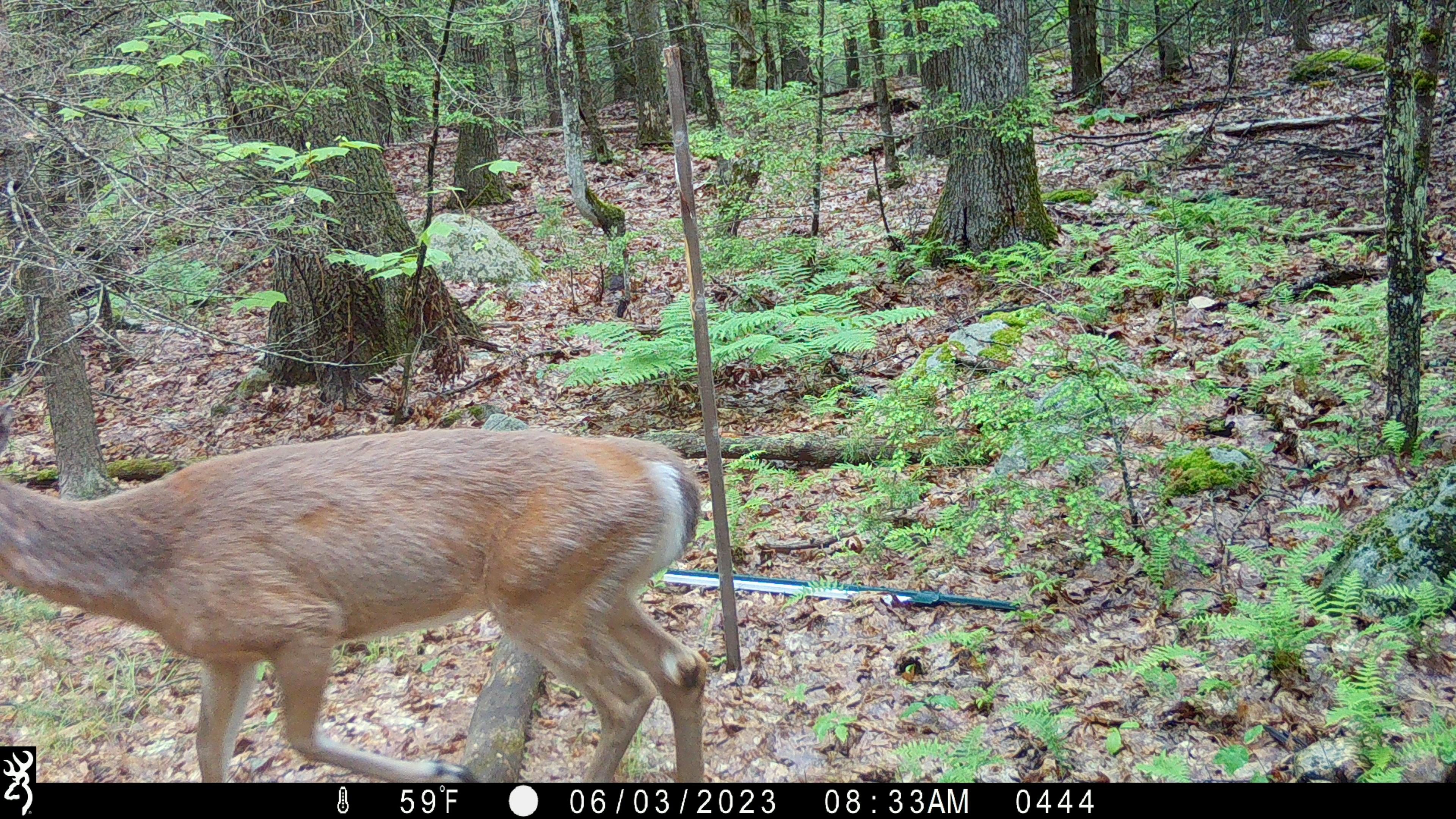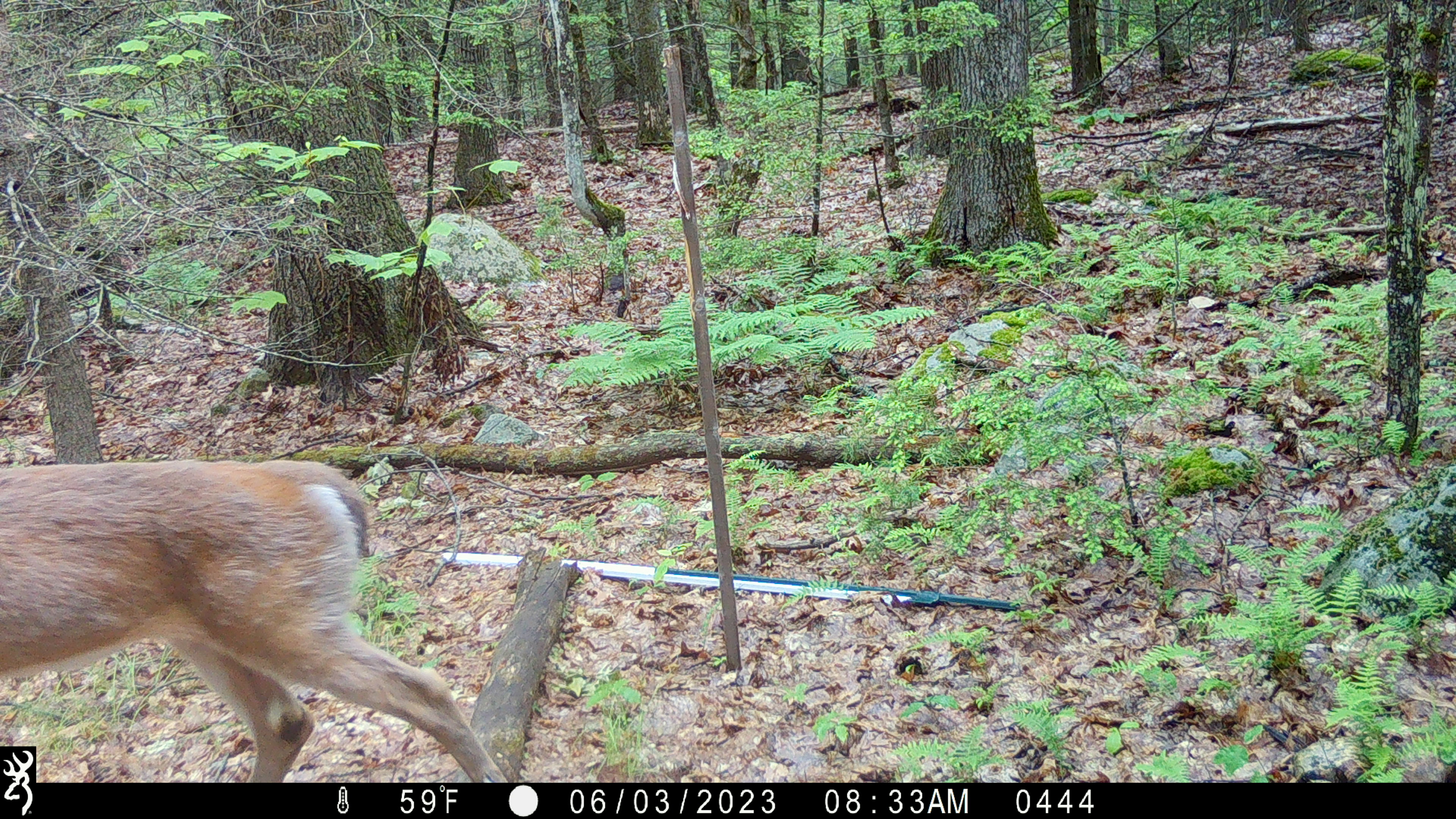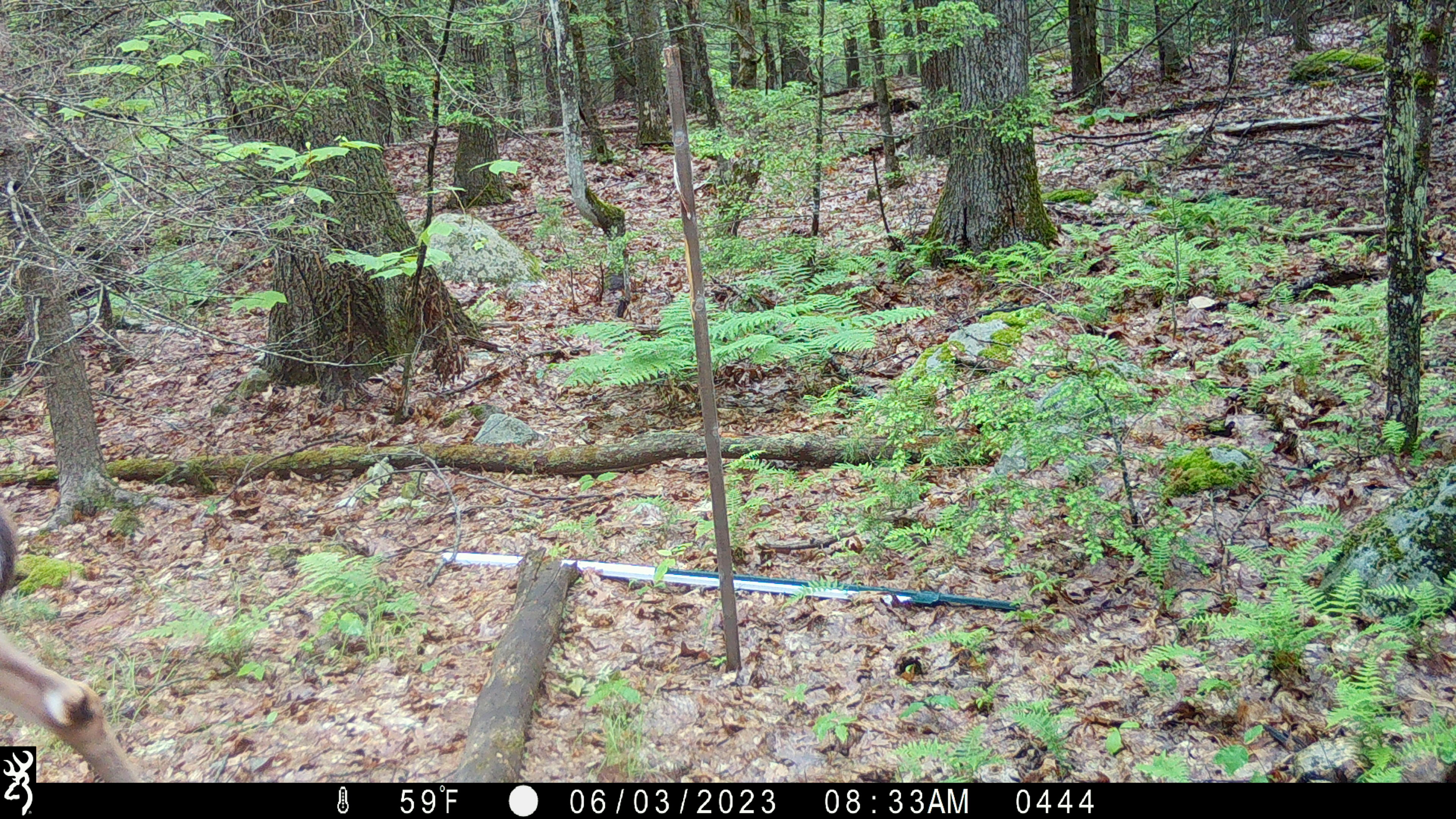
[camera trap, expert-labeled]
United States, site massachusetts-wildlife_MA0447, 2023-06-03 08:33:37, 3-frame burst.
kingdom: Animalia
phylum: Chordata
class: Mammalia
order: Artiodactyla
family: Cervidae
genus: Odocoileus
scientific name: Odocoileus virginianus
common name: white-tailed deer